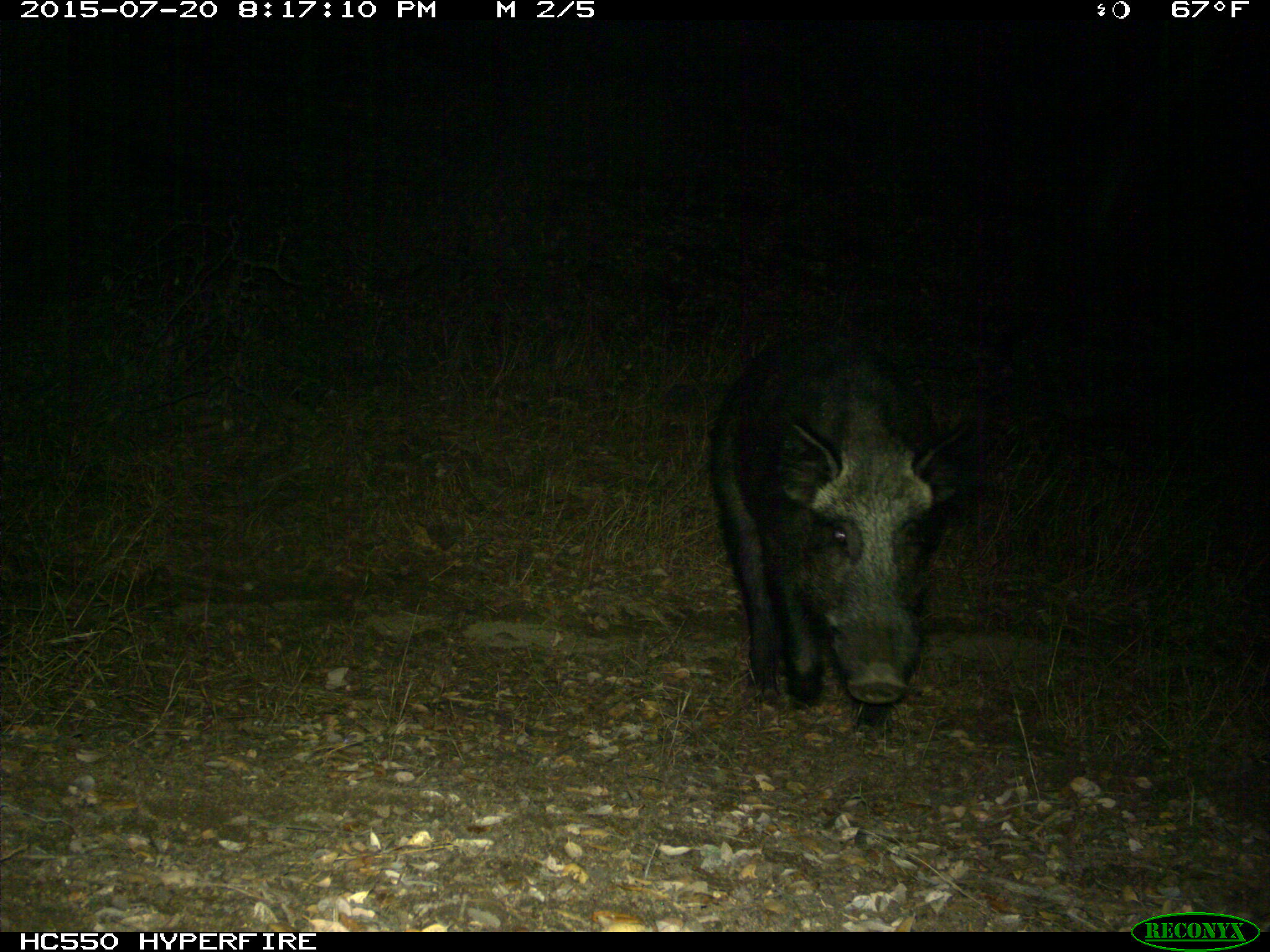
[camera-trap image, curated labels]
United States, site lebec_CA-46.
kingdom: Animalia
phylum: Chordata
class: Mammalia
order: Artiodactyla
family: Suidae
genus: Sus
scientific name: Sus scrofa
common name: wild boar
Sus scrofa (wild boar).